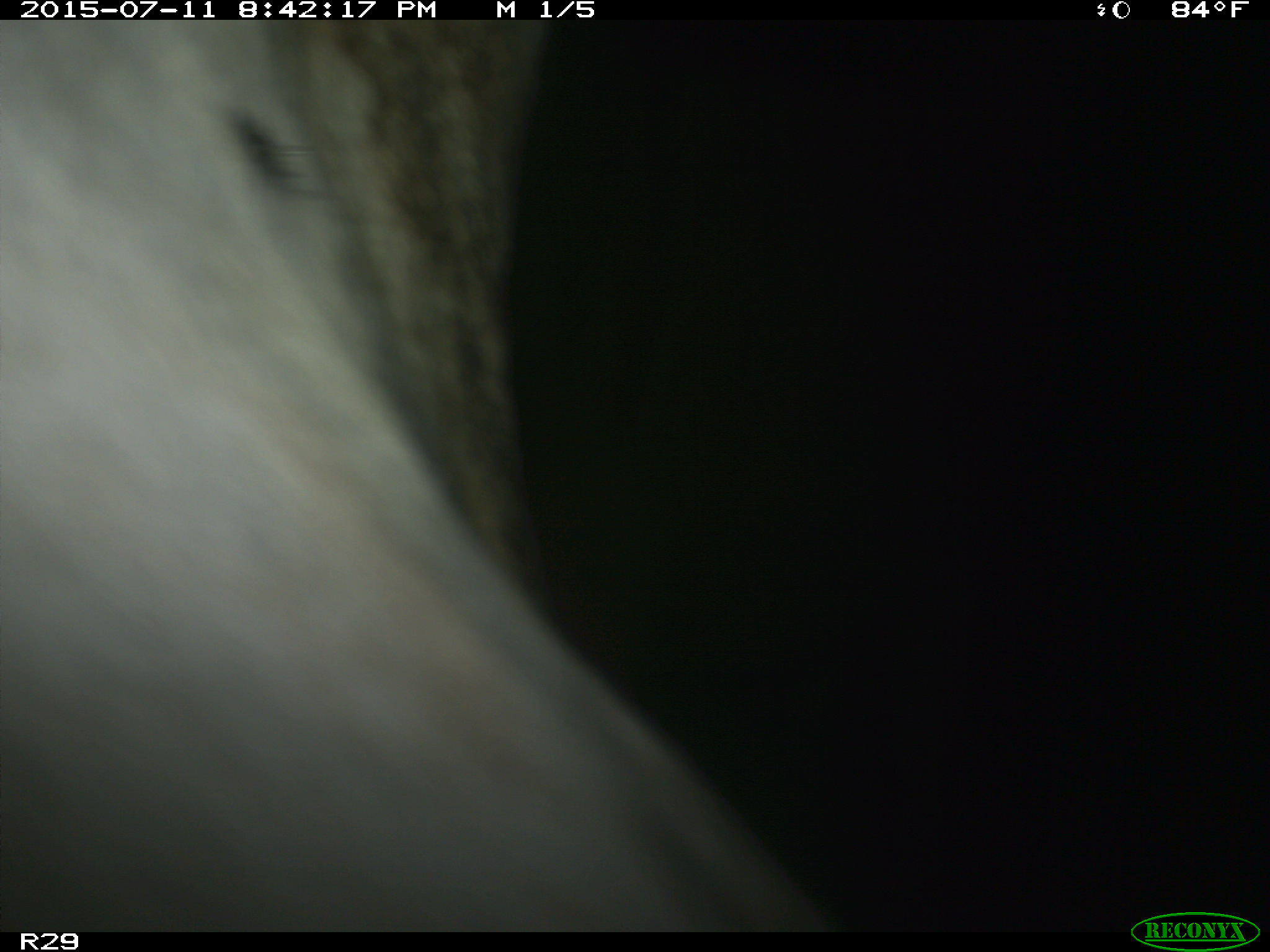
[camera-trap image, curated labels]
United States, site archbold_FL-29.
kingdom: Animalia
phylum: Chordata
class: Mammalia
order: Artiodactyla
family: Bovidae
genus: Bos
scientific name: Bos taurus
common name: domestic cow